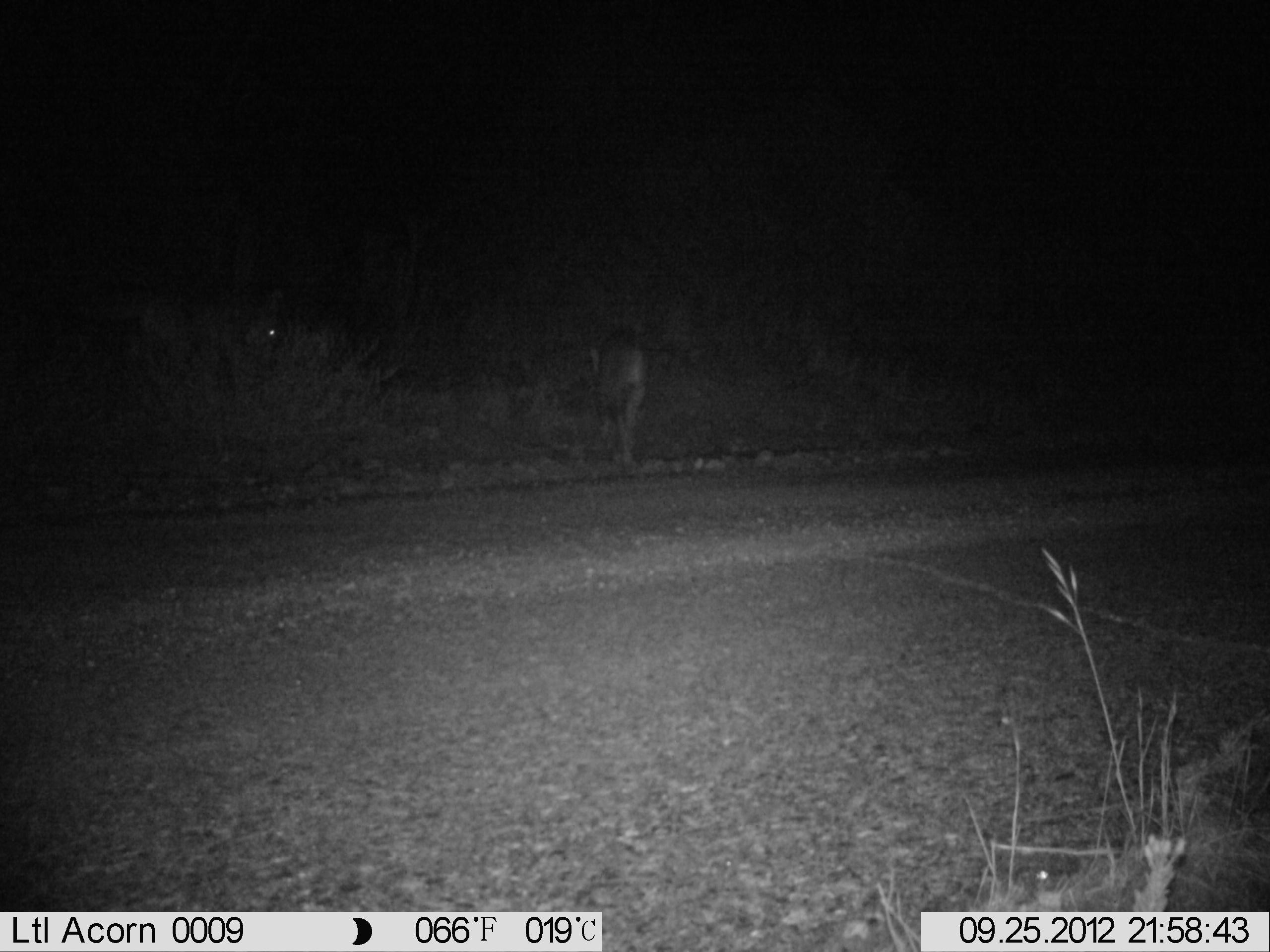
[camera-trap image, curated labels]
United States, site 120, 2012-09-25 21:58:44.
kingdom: Animalia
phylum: Chordata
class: Mammalia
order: Carnivora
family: Canidae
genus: Canis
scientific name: Canis latrans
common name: coyote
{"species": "coyote (Canis latrans)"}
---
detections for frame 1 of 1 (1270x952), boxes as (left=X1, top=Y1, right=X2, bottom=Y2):
coyote: (left=554, top=314, right=692, bottom=482)